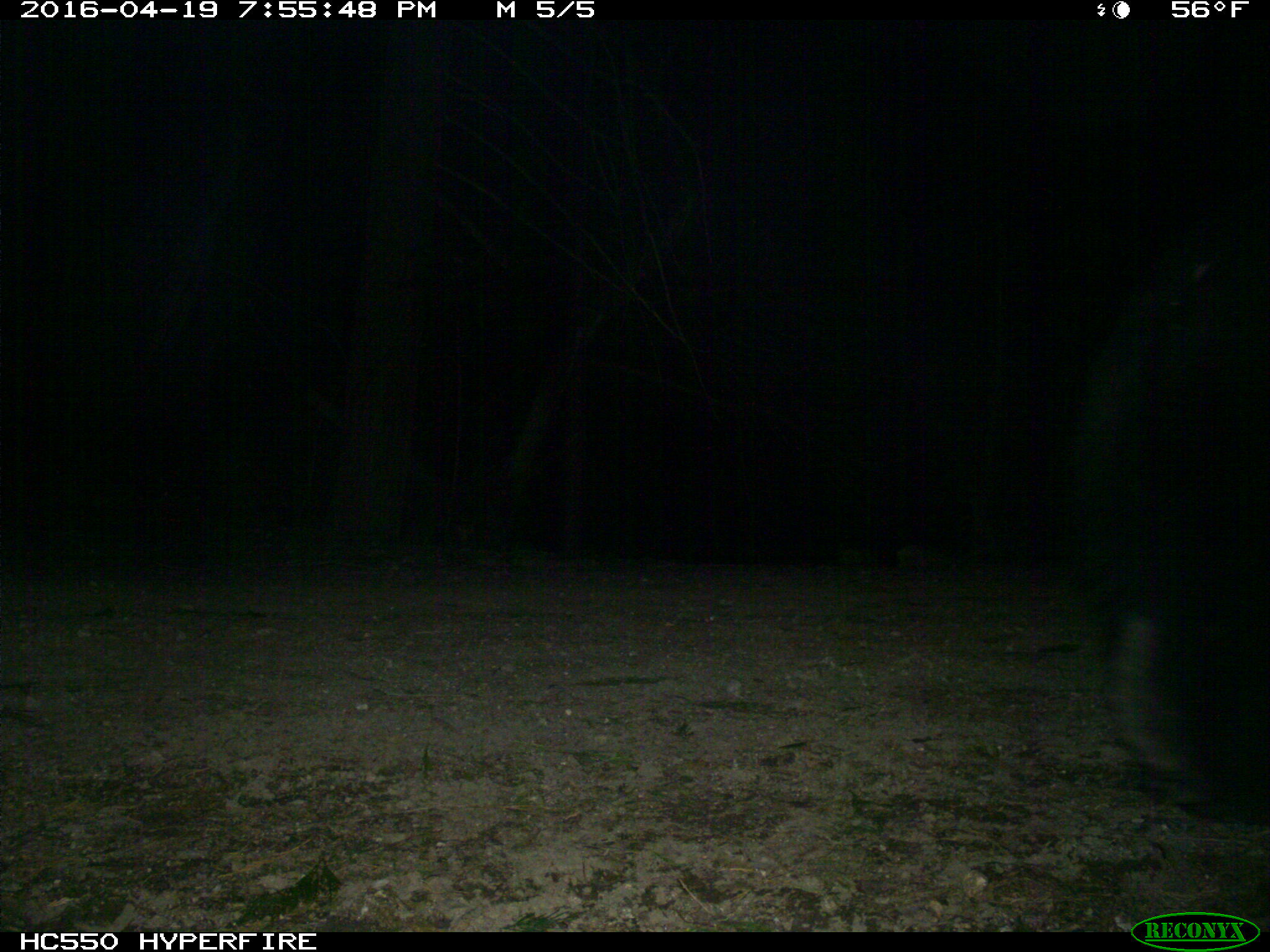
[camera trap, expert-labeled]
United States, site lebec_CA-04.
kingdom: Animalia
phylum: Chordata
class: Mammalia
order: Carnivora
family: Ursidae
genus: Ursus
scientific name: Ursus americanus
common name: american black bear